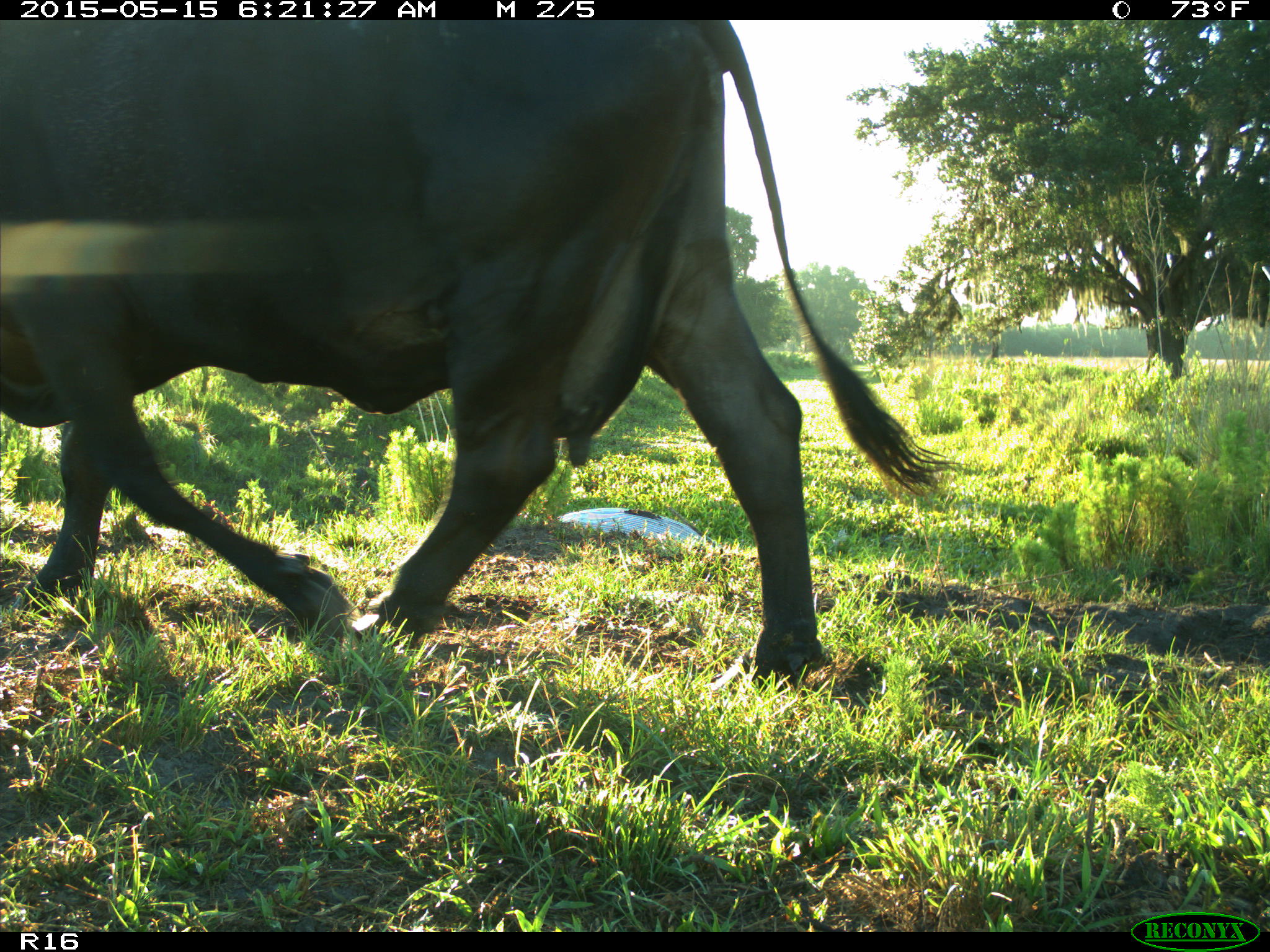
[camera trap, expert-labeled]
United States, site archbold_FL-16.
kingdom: Animalia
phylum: Chordata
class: Mammalia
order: Artiodactyla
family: Bovidae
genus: Bos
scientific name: Bos taurus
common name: domestic cow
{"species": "Bos taurus (domestic cow)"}